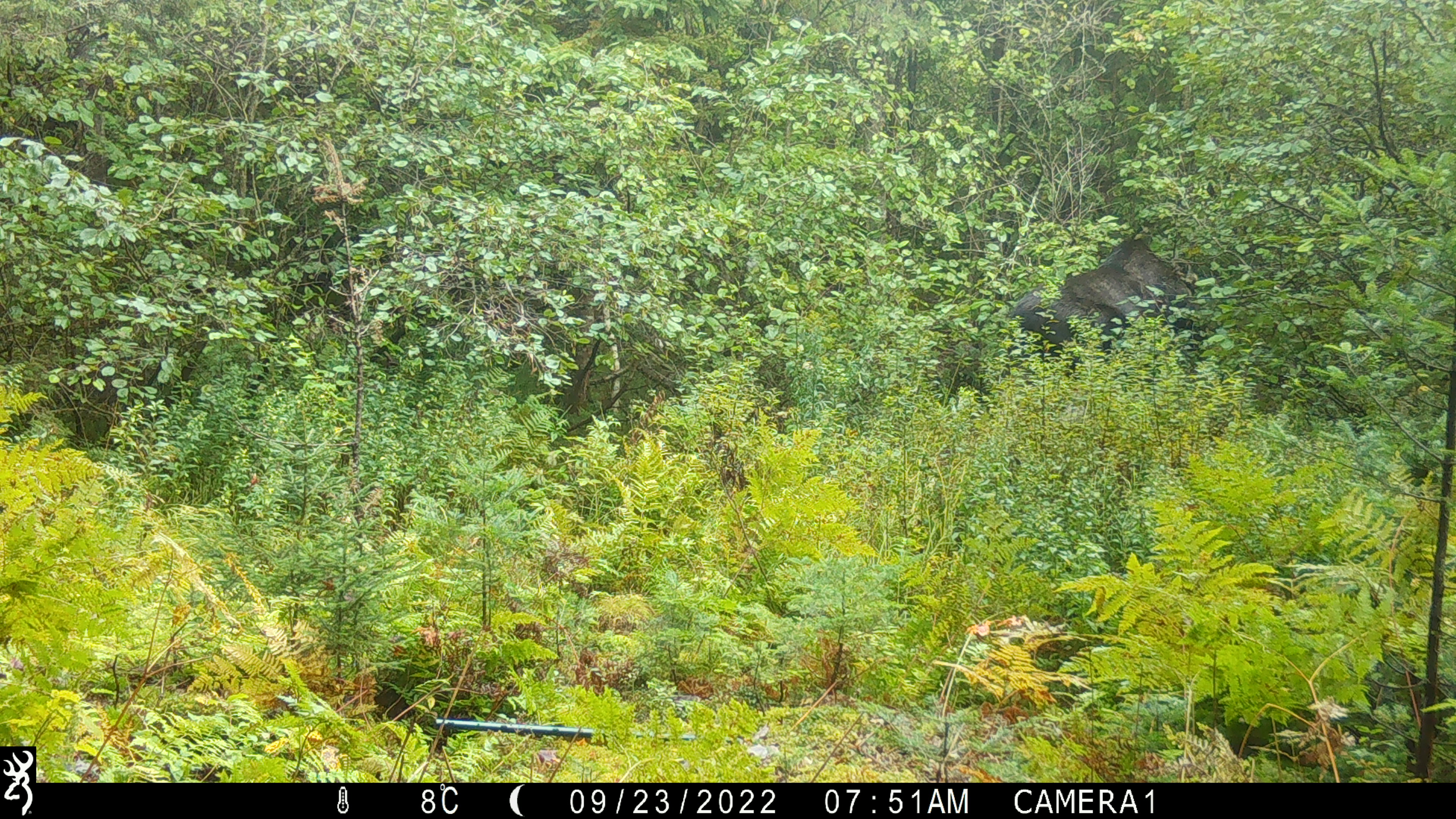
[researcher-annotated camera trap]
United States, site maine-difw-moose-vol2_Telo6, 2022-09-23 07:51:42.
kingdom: Animalia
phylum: Chordata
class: Mammalia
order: Artiodactyla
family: Cervidae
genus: Alces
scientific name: Alces alces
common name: moose